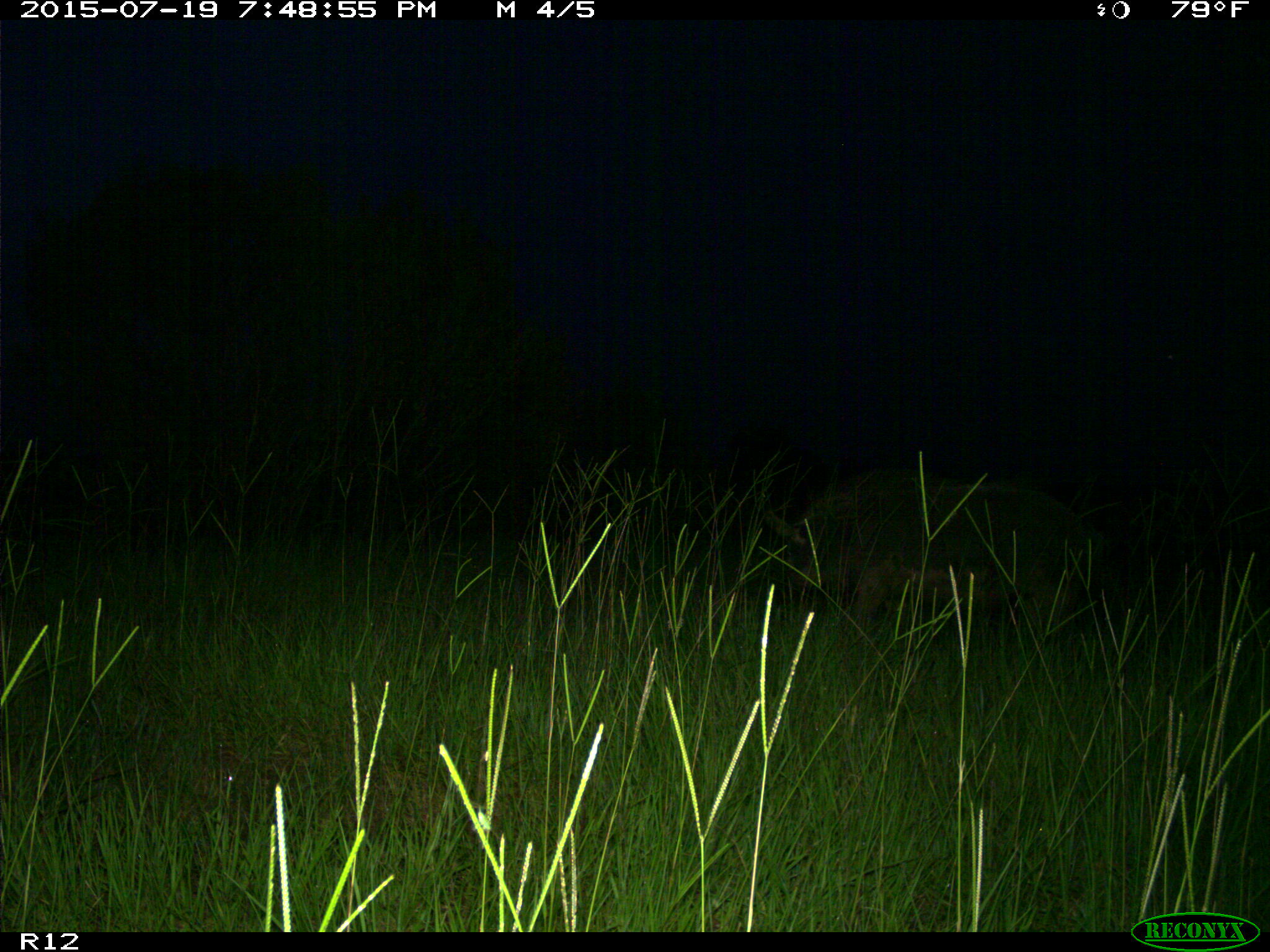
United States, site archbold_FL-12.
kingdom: Animalia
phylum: Chordata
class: Mammalia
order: Artiodactyla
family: Suidae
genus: Sus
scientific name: Sus scrofa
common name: wild boar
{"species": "Sus scrofa (wild boar)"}